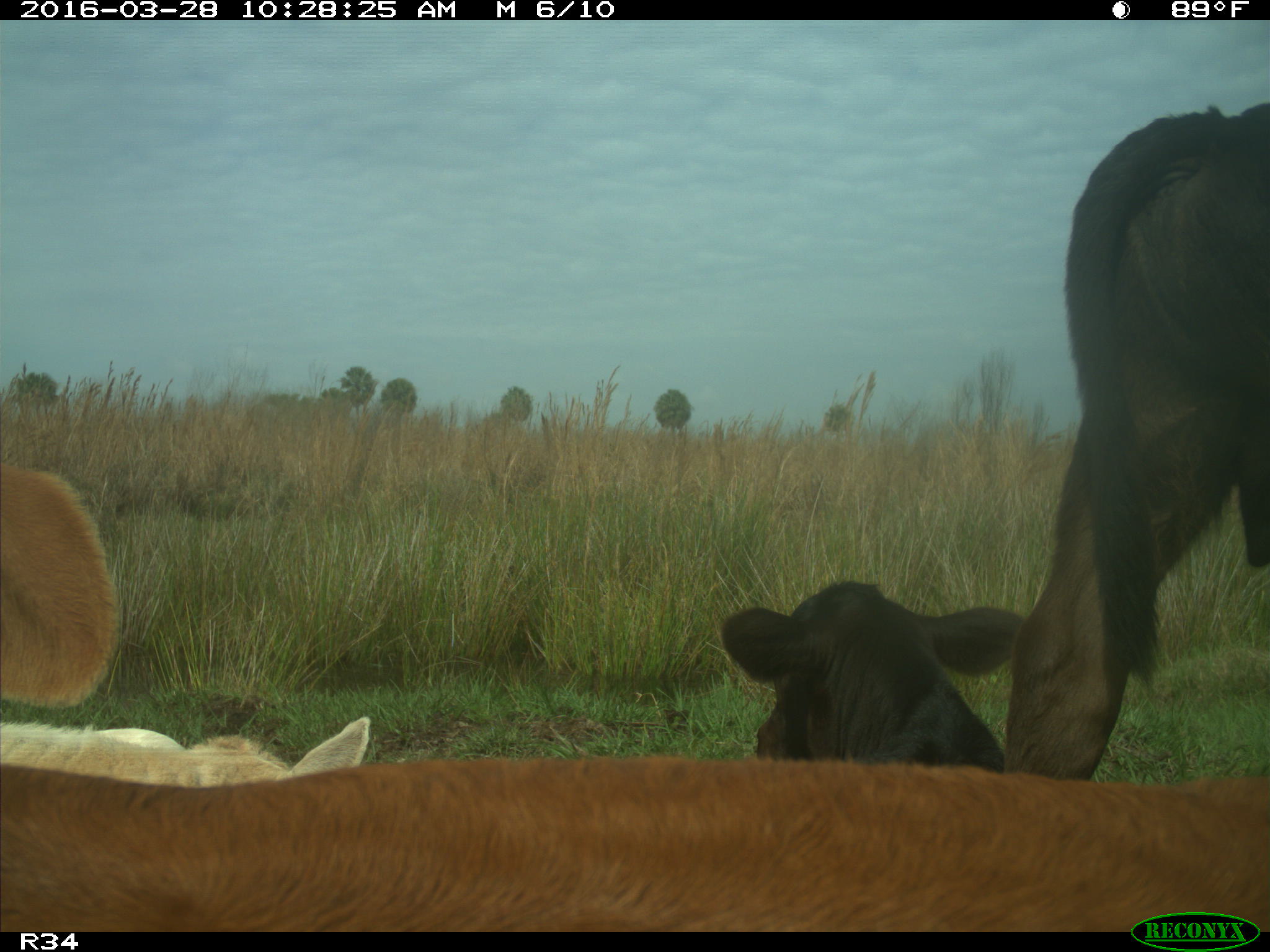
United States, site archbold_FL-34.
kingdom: Animalia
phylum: Chordata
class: Mammalia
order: Artiodactyla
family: Bovidae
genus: Bos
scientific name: Bos taurus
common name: domestic cow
Bos taurus (domestic cow).